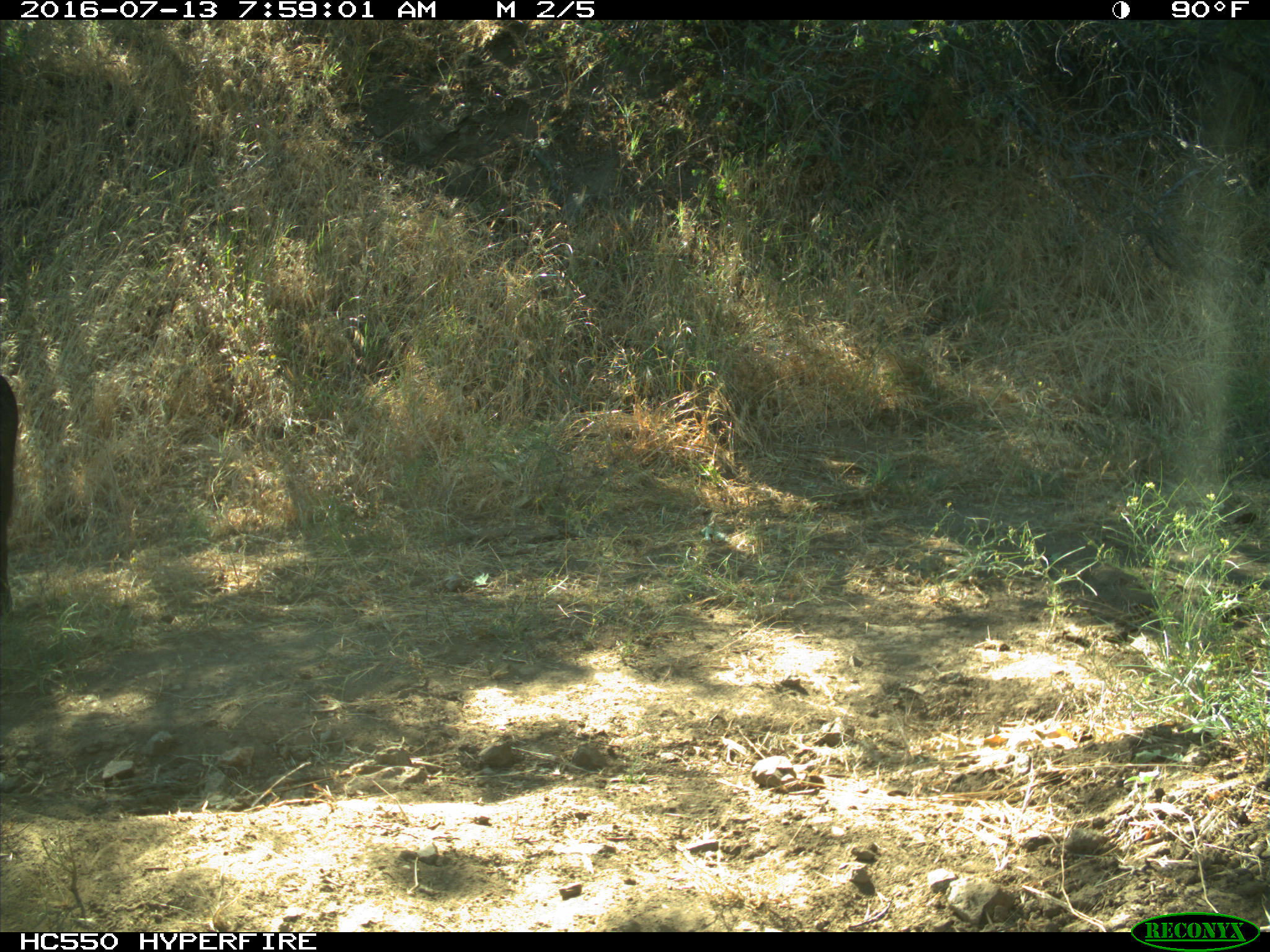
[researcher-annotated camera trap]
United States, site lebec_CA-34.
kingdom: Animalia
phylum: Chordata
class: Mammalia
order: Artiodactyla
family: Suidae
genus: Sus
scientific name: Sus scrofa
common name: wild boar